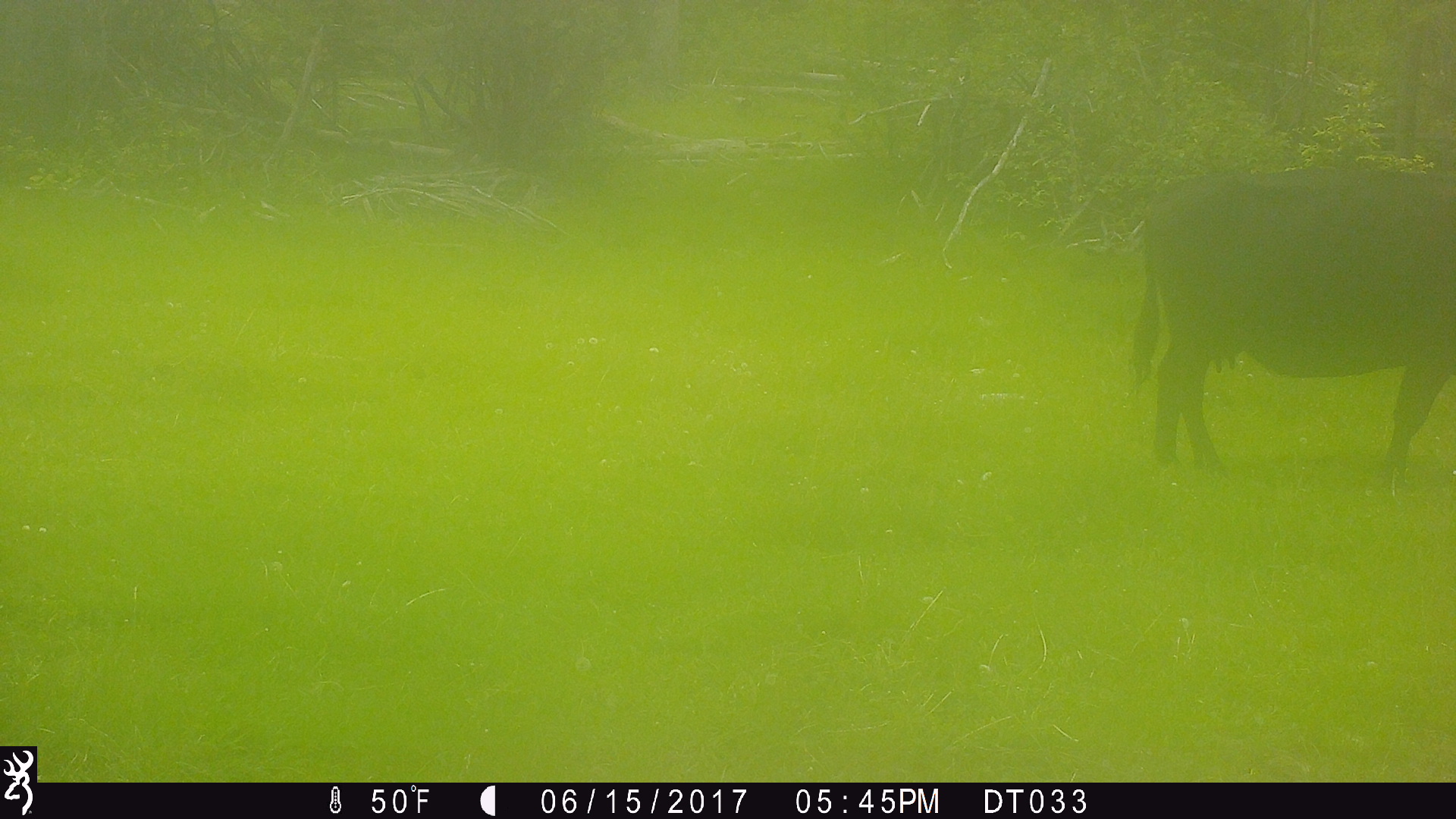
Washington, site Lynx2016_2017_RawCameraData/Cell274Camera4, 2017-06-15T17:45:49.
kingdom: Animalia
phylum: Chordata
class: Mammalia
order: Artiodactyla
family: Bovidae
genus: Bos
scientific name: Bos taurus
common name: domestic cattle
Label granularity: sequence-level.